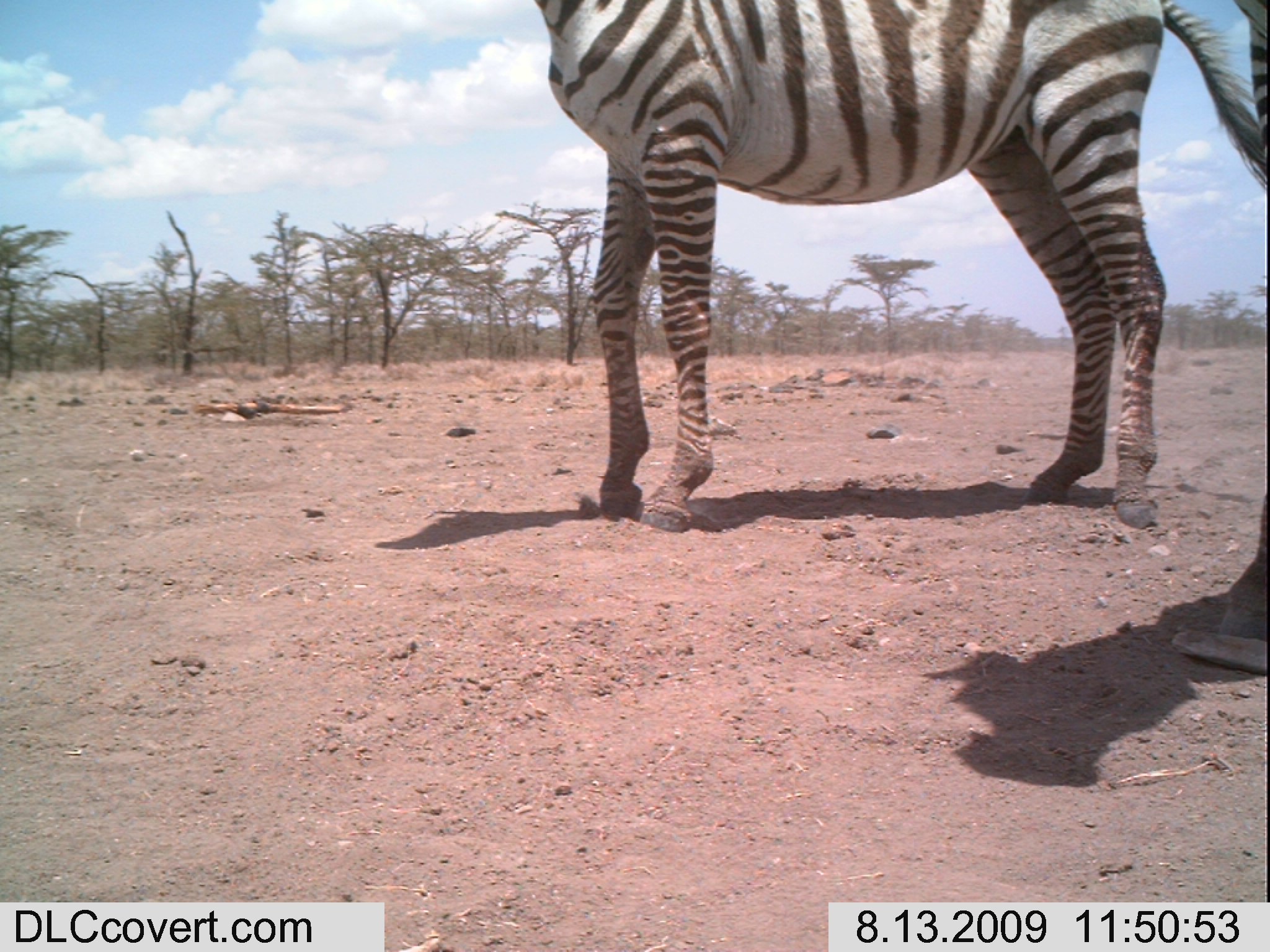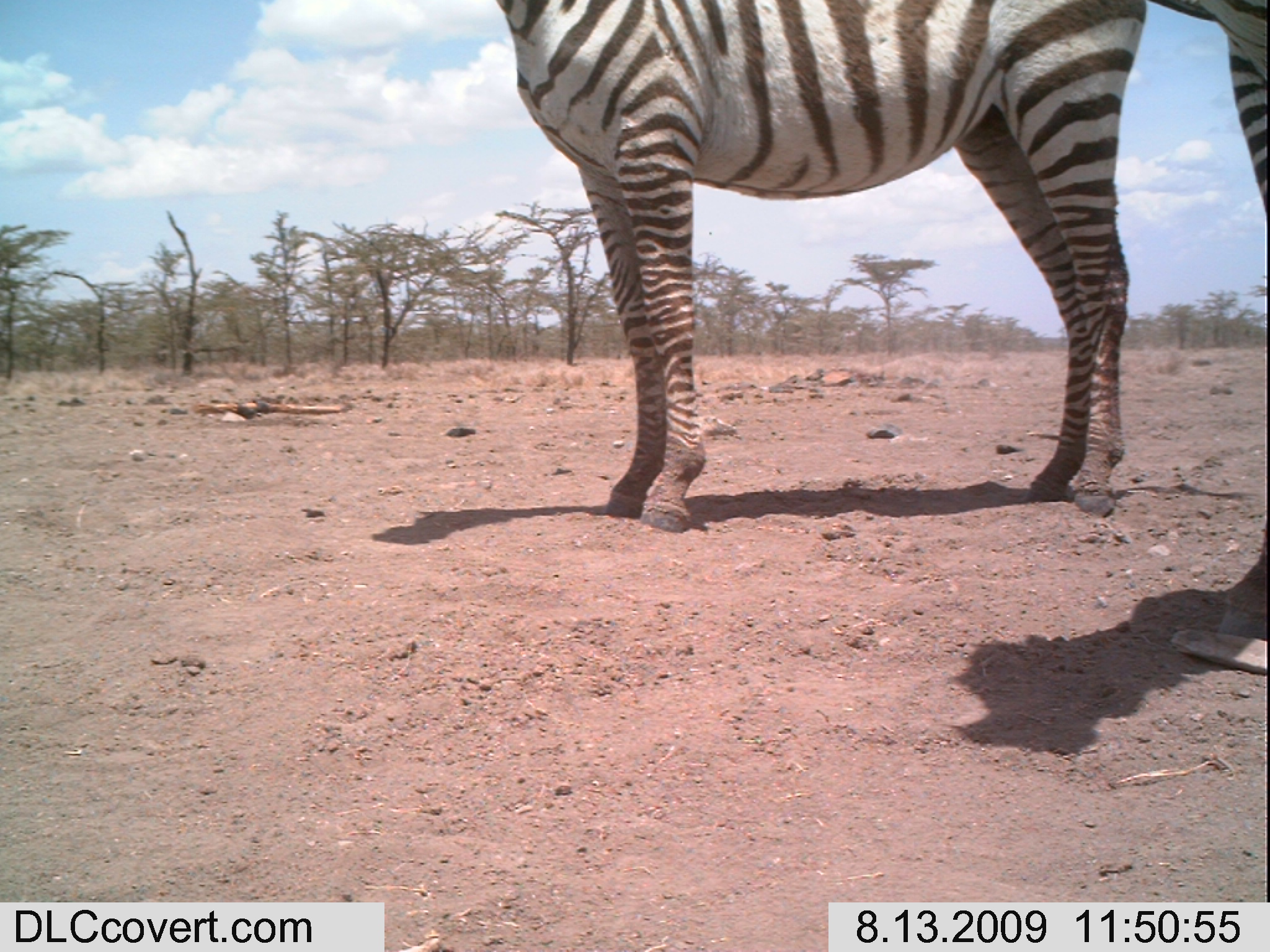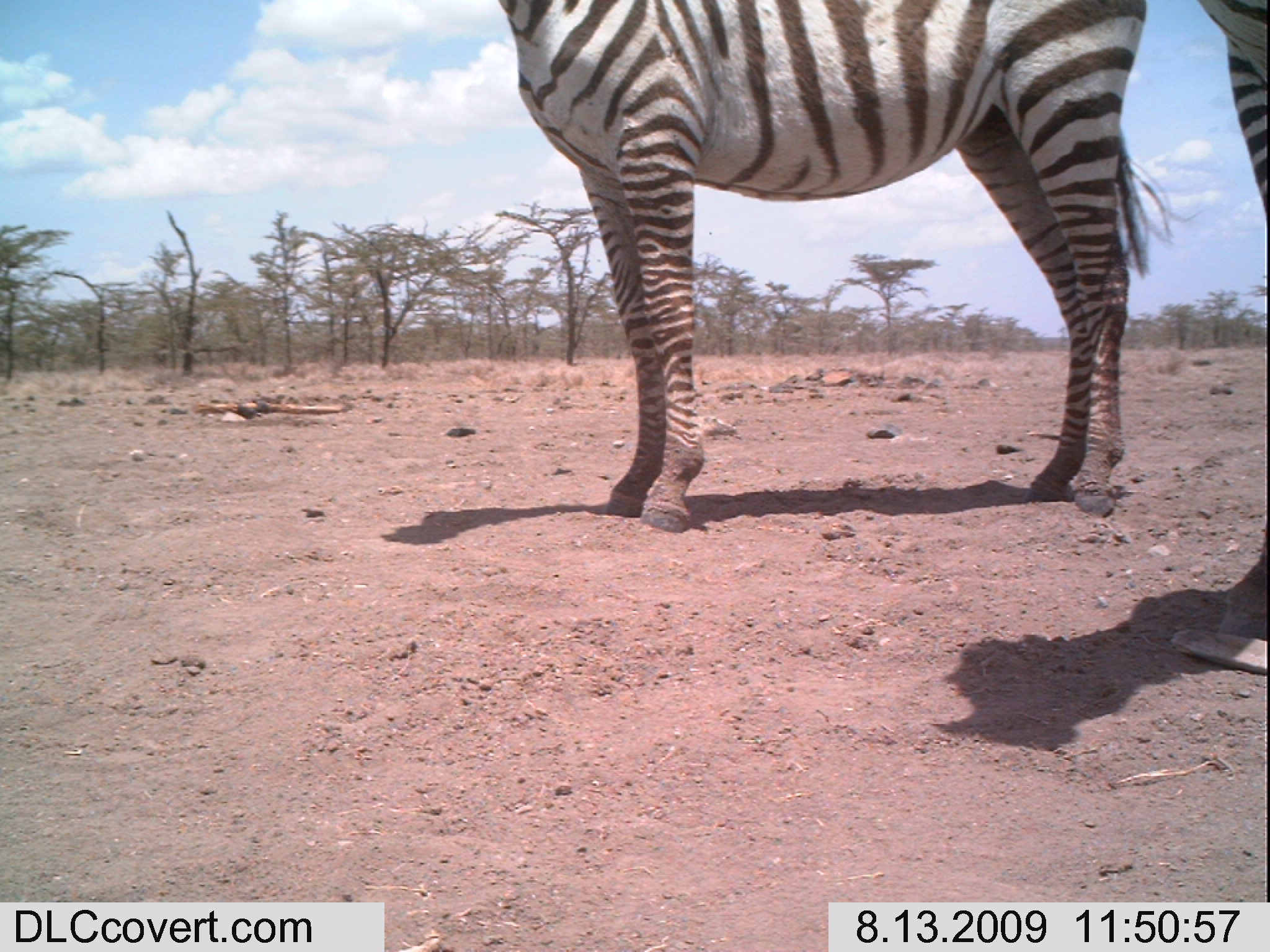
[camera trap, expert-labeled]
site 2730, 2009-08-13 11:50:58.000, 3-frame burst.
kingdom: Animalia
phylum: Chordata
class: Mammalia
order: Perissodactyla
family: Equidae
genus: Equus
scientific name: Equus quagga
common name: plains zebra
Equus quagga (plains zebra), count 2.